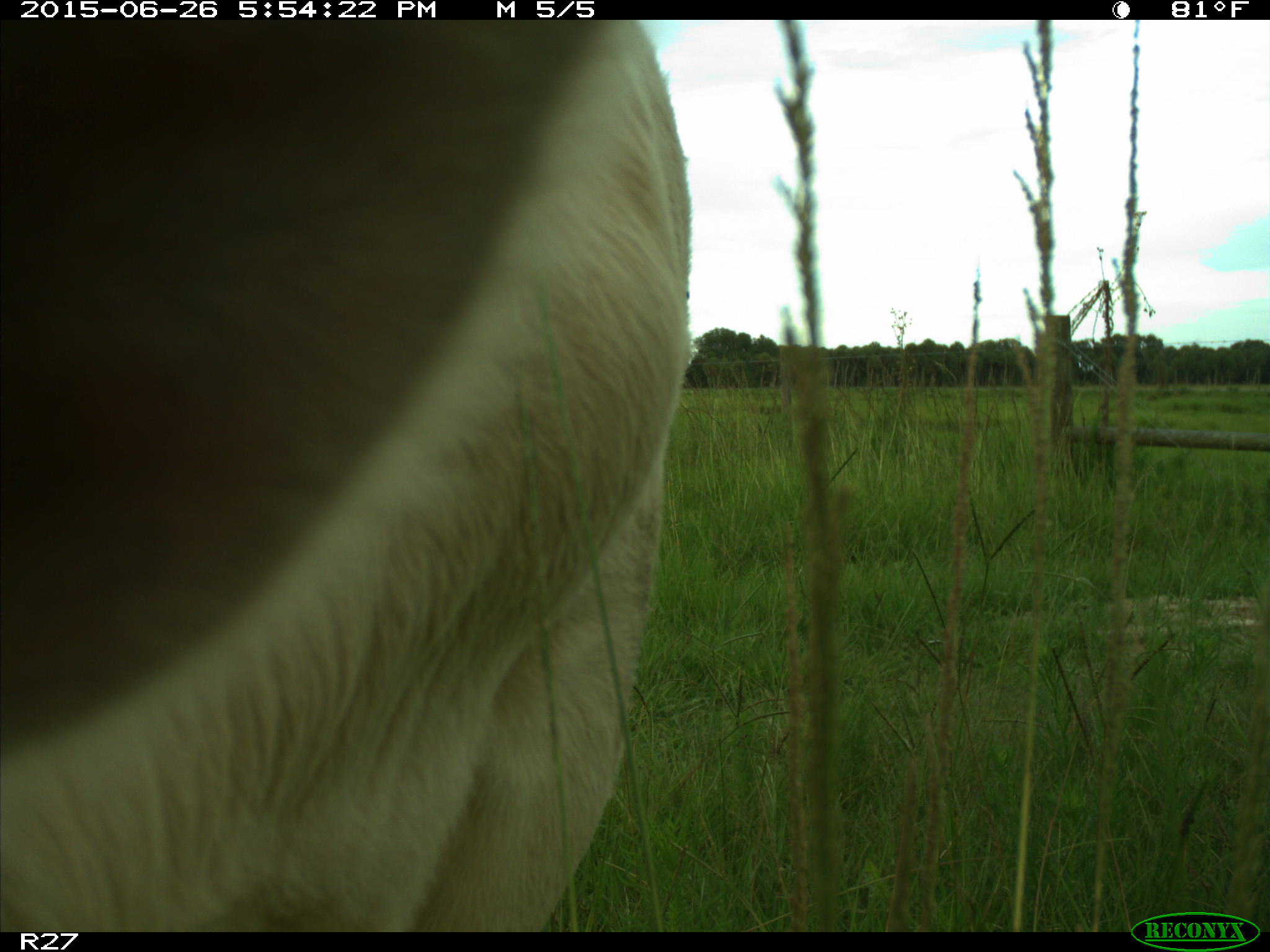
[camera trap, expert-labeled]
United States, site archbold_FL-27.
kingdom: Animalia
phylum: Chordata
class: Mammalia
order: Artiodactyla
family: Bovidae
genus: Bos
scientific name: Bos taurus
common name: domestic cow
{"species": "Bos taurus (domestic cow)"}